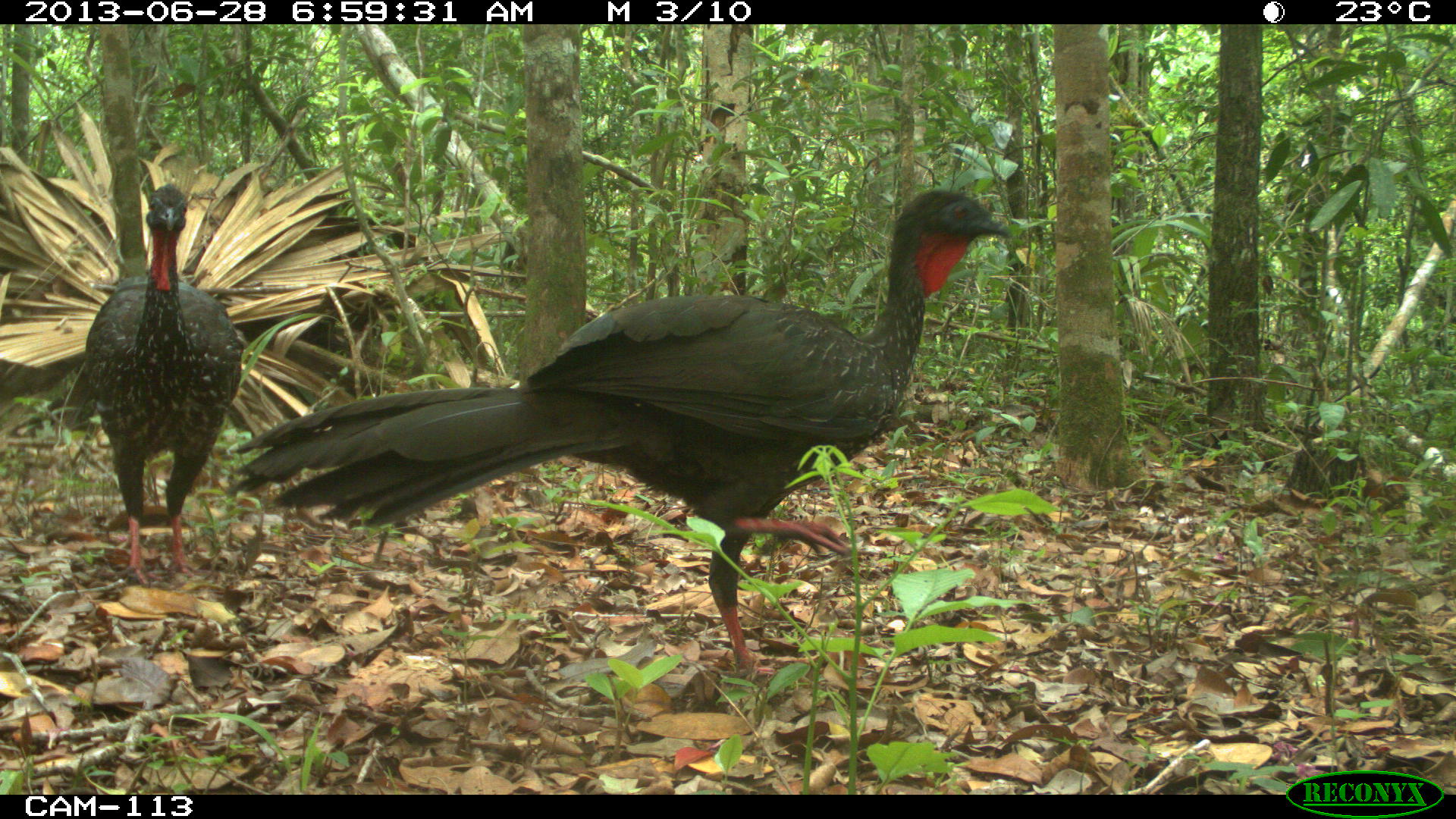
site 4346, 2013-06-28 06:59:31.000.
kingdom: Animalia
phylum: Chordata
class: Aves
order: Galliformes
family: Cracidae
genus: Penelope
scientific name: Penelope purpurascens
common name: crested guan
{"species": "Penelope purpurascens (crested guan)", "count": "2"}